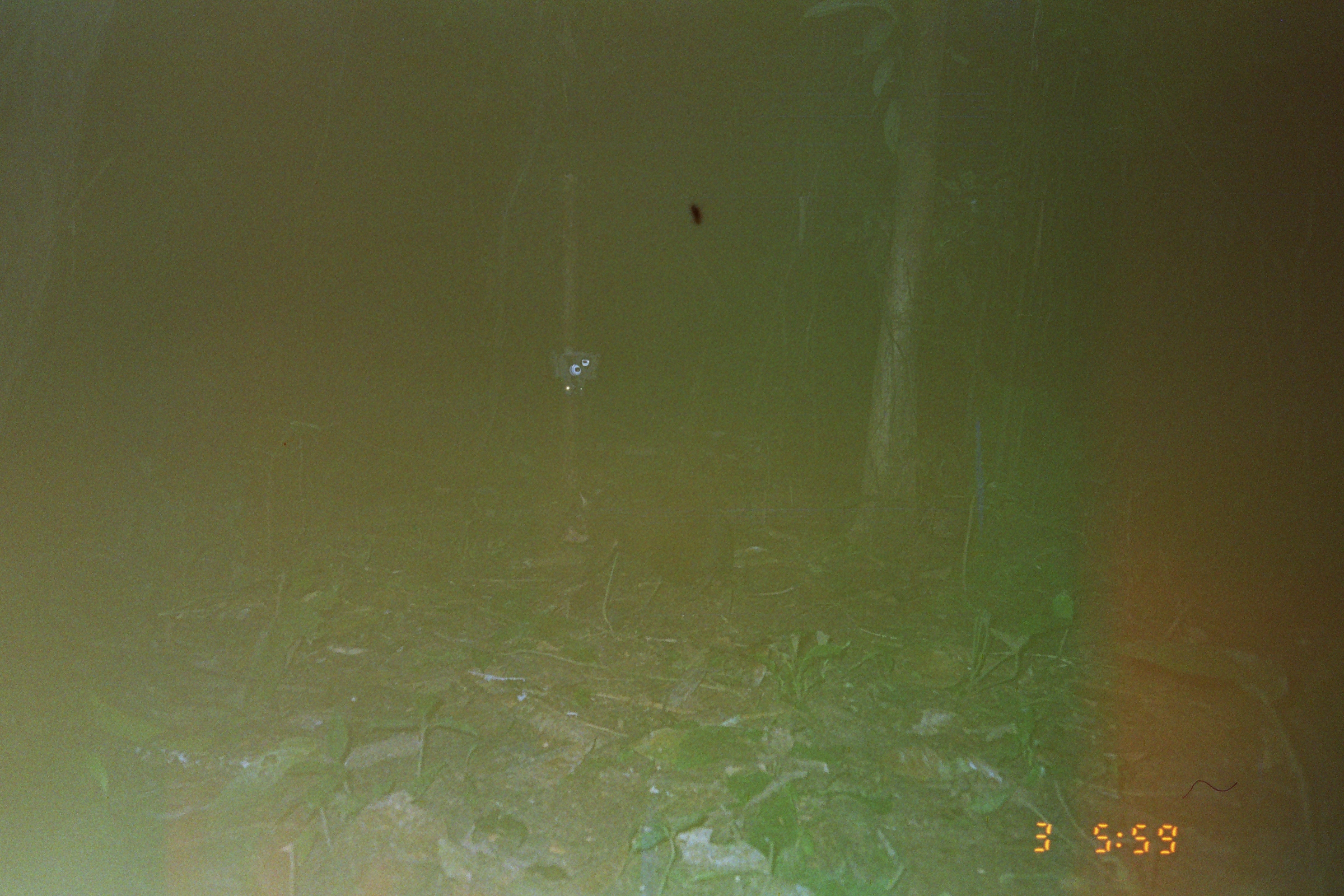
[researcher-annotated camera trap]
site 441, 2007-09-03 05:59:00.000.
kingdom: Animalia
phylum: Chordata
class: Mammalia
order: Rodentia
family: Dasyproctidae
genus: Dasyprocta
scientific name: Dasyprocta punctata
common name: central american agouti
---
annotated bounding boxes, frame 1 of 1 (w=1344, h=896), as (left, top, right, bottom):
dasyprocta punctata: (562, 483, 733, 604)